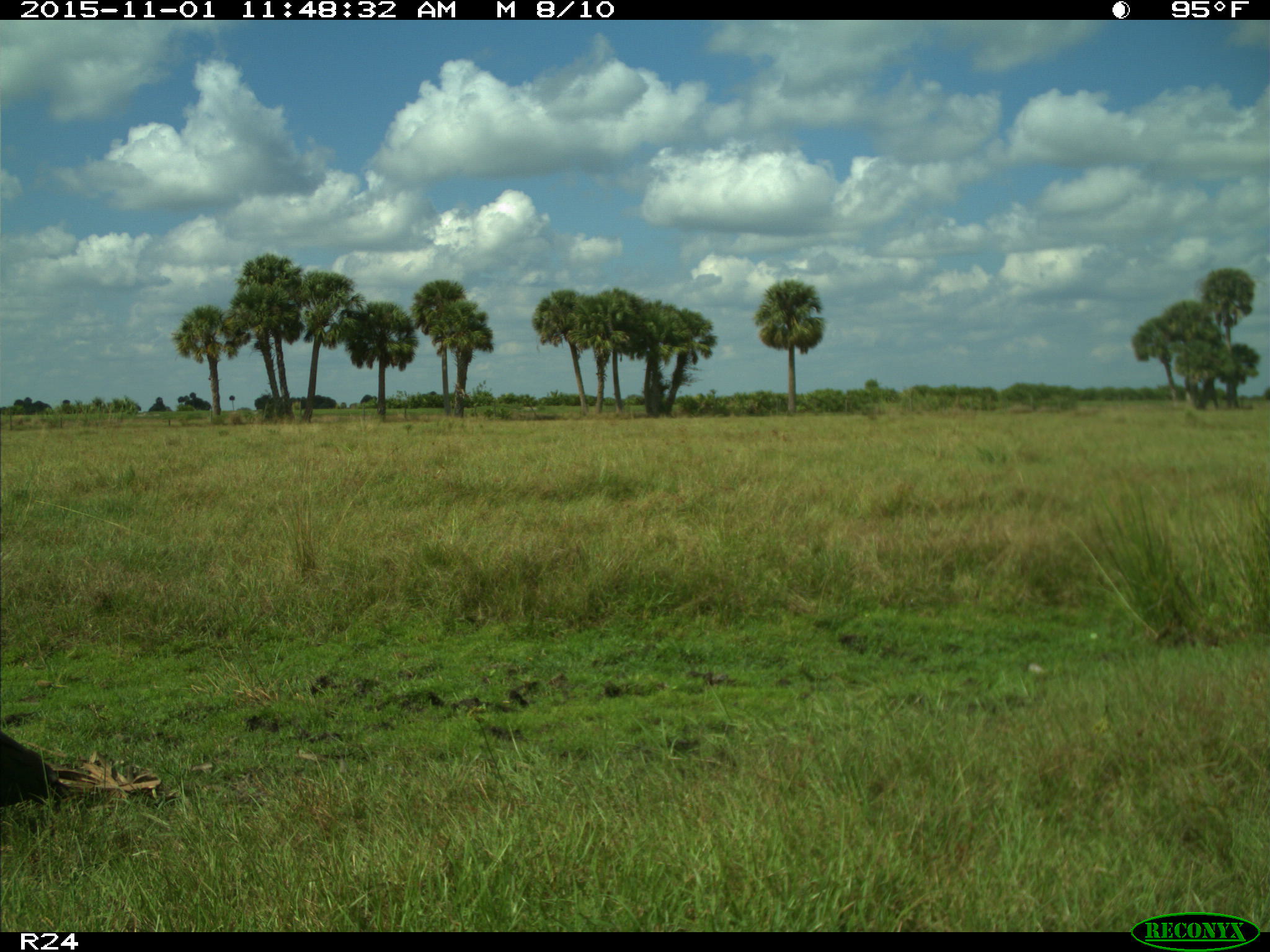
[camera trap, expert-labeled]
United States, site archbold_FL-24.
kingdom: Animalia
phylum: Chordata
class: Aves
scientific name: Aves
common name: birds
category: unidentified bird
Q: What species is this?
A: Unidentified bird (birds) (Aves).